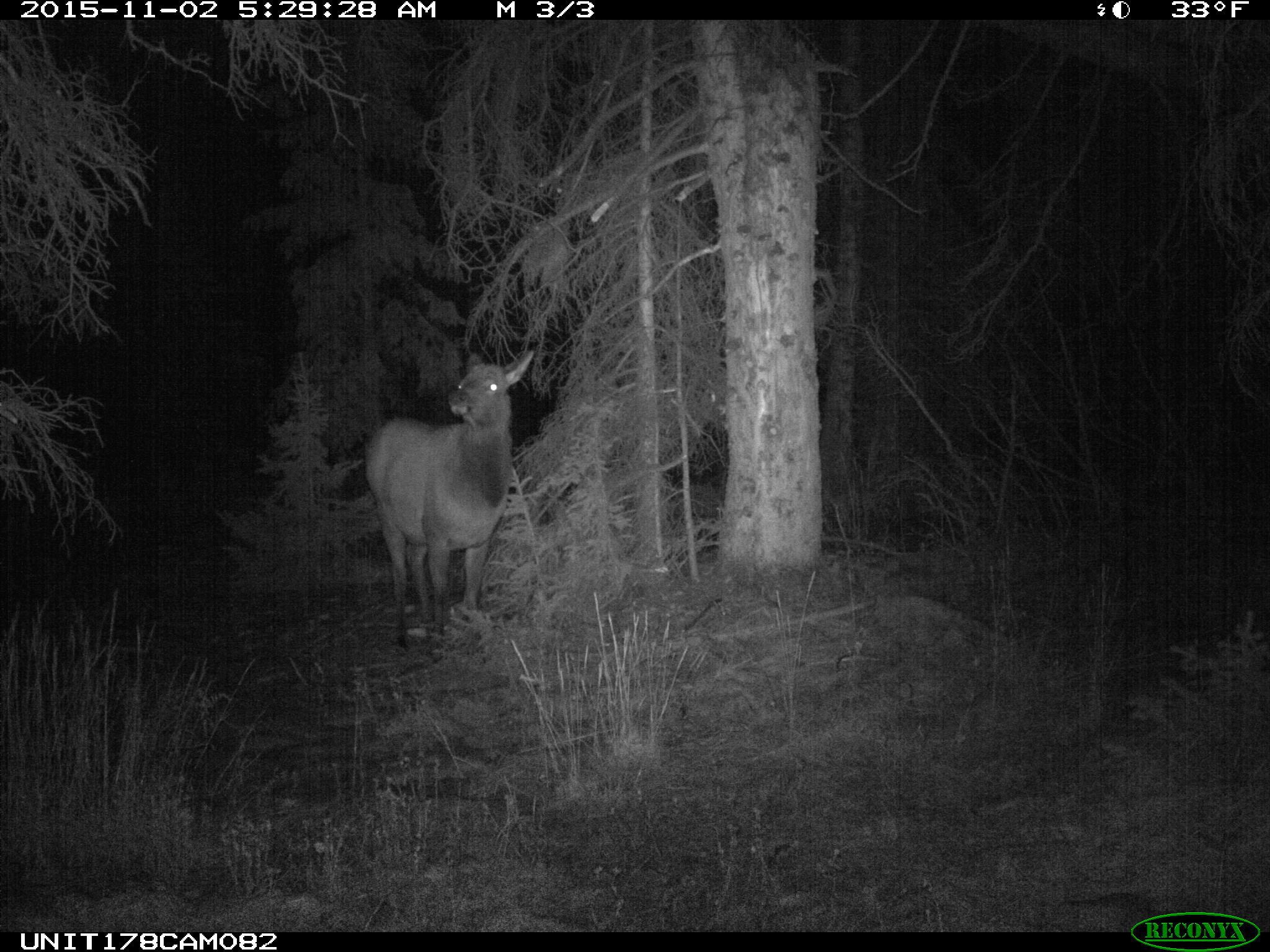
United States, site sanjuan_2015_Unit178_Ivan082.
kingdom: Animalia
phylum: Chordata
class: Mammalia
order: Artiodactyla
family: Cervidae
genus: Cervus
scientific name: Cervus elaphus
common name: red deer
Cervus elaphus (red deer).